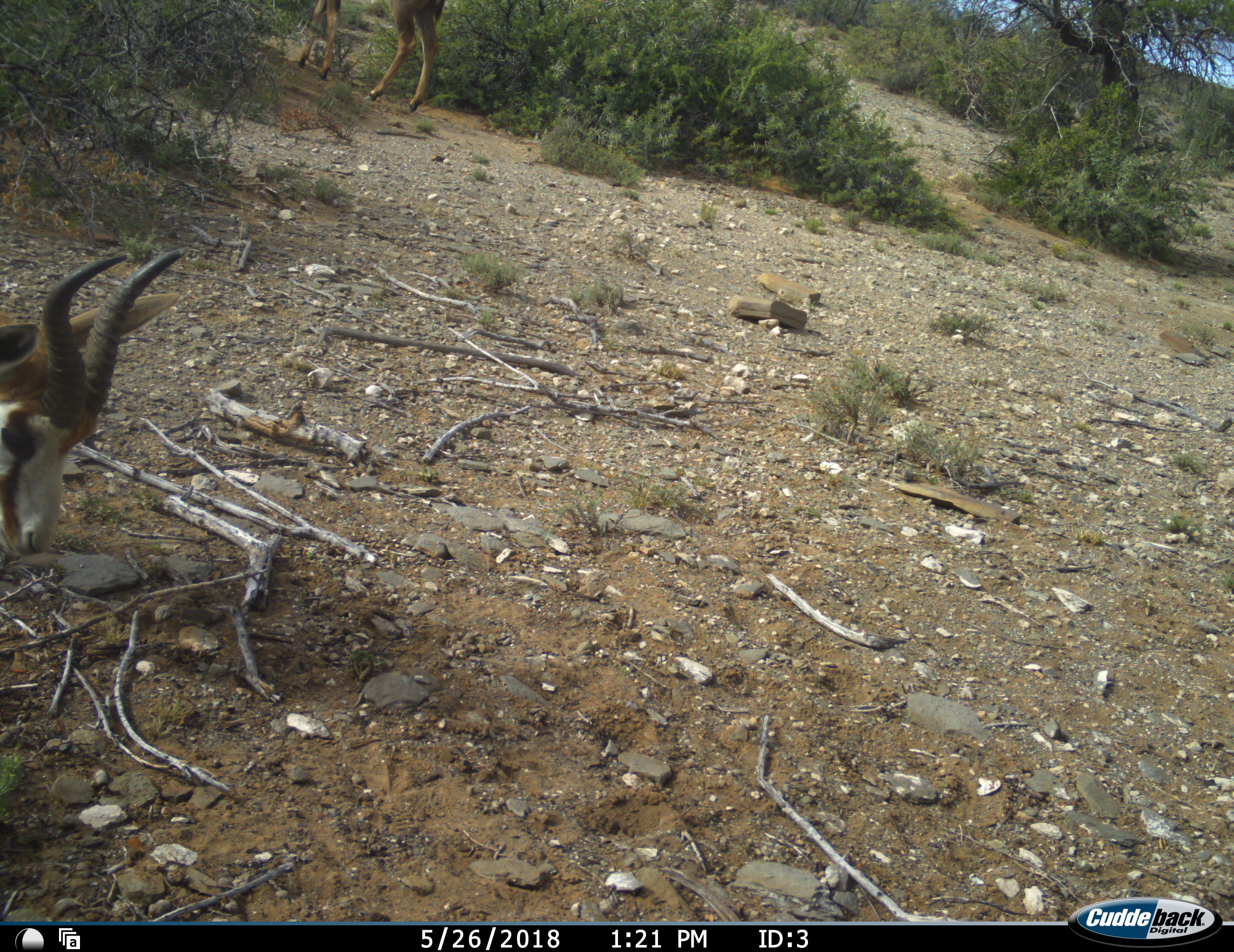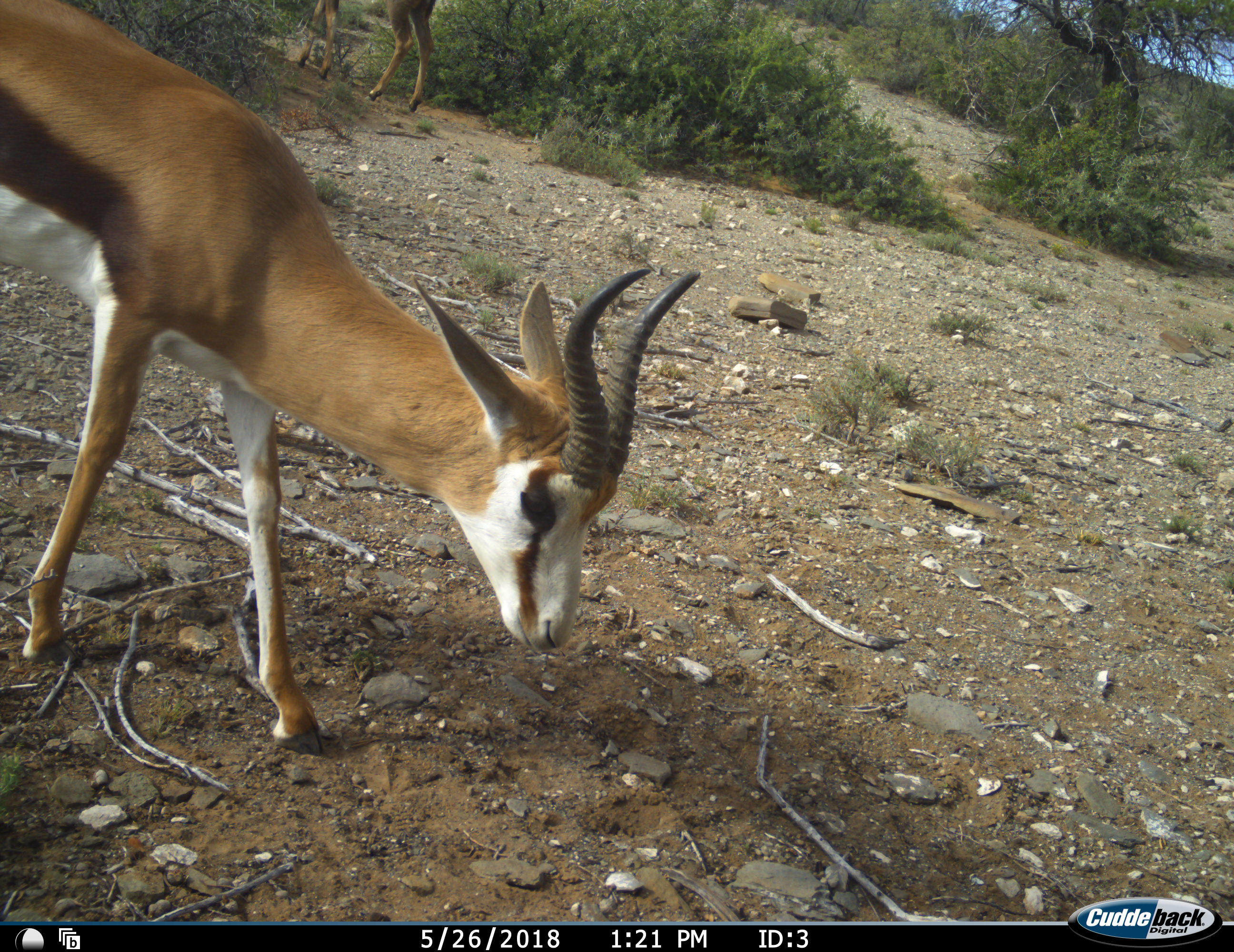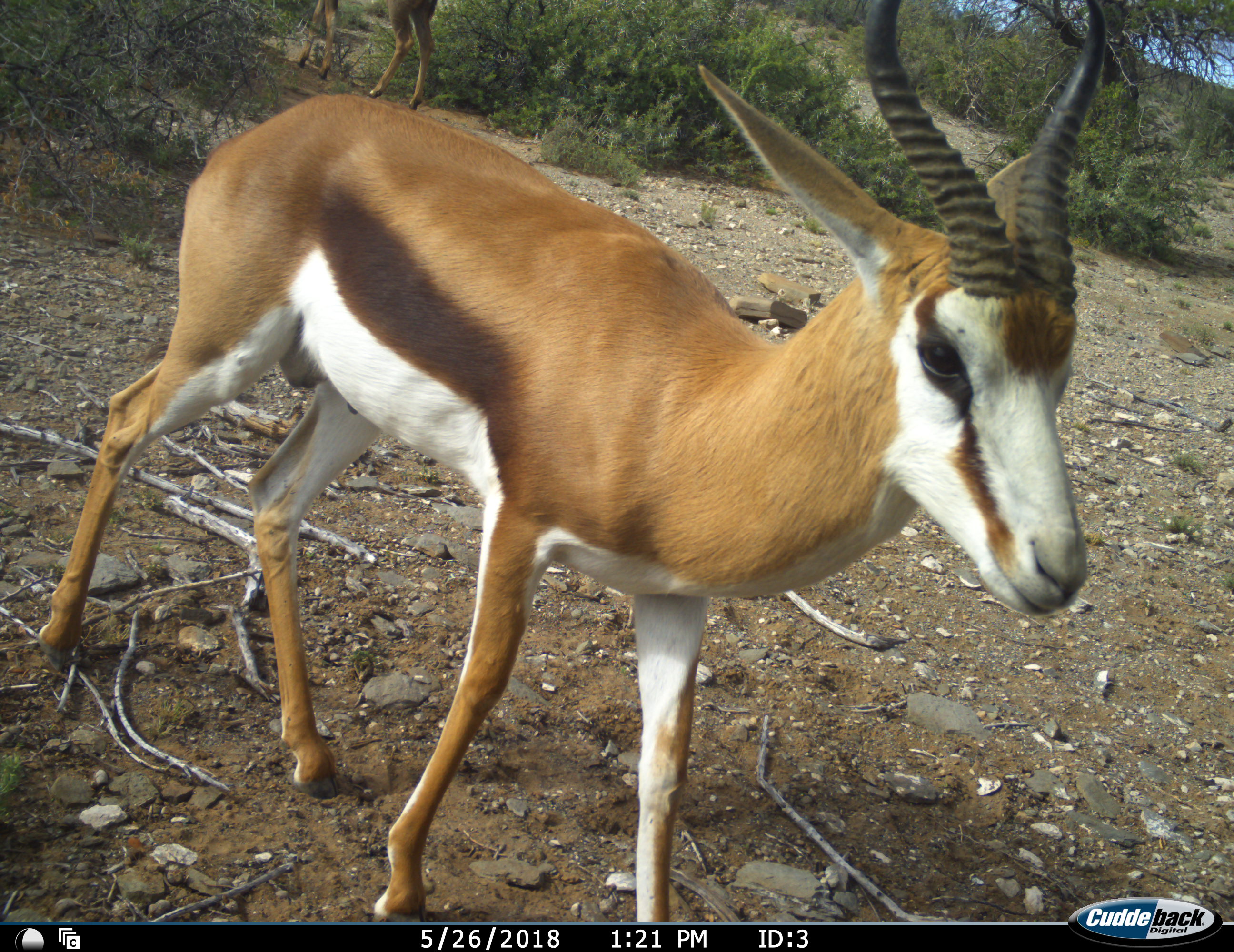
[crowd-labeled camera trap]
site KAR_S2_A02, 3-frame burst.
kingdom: Animalia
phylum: Chordata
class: Mammalia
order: Artiodactyla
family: Bovidae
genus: Antidorcas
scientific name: Antidorcas marsupialis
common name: springbok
Springbok (Antidorcas marsupialis), count 1. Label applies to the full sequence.